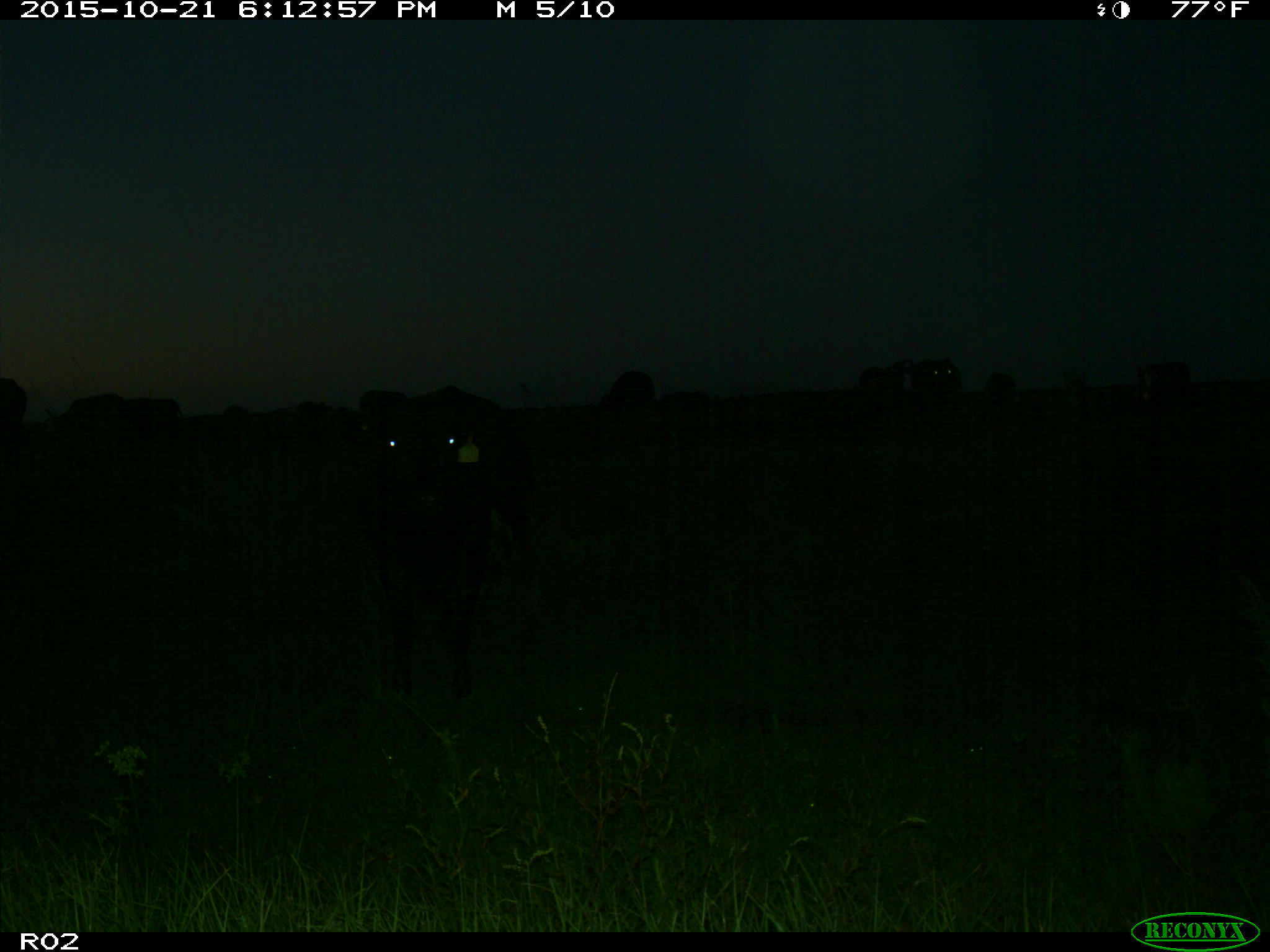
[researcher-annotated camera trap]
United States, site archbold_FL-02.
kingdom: Animalia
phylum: Chordata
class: Mammalia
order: Artiodactyla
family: Bovidae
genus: Bos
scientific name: Bos taurus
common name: domestic cow